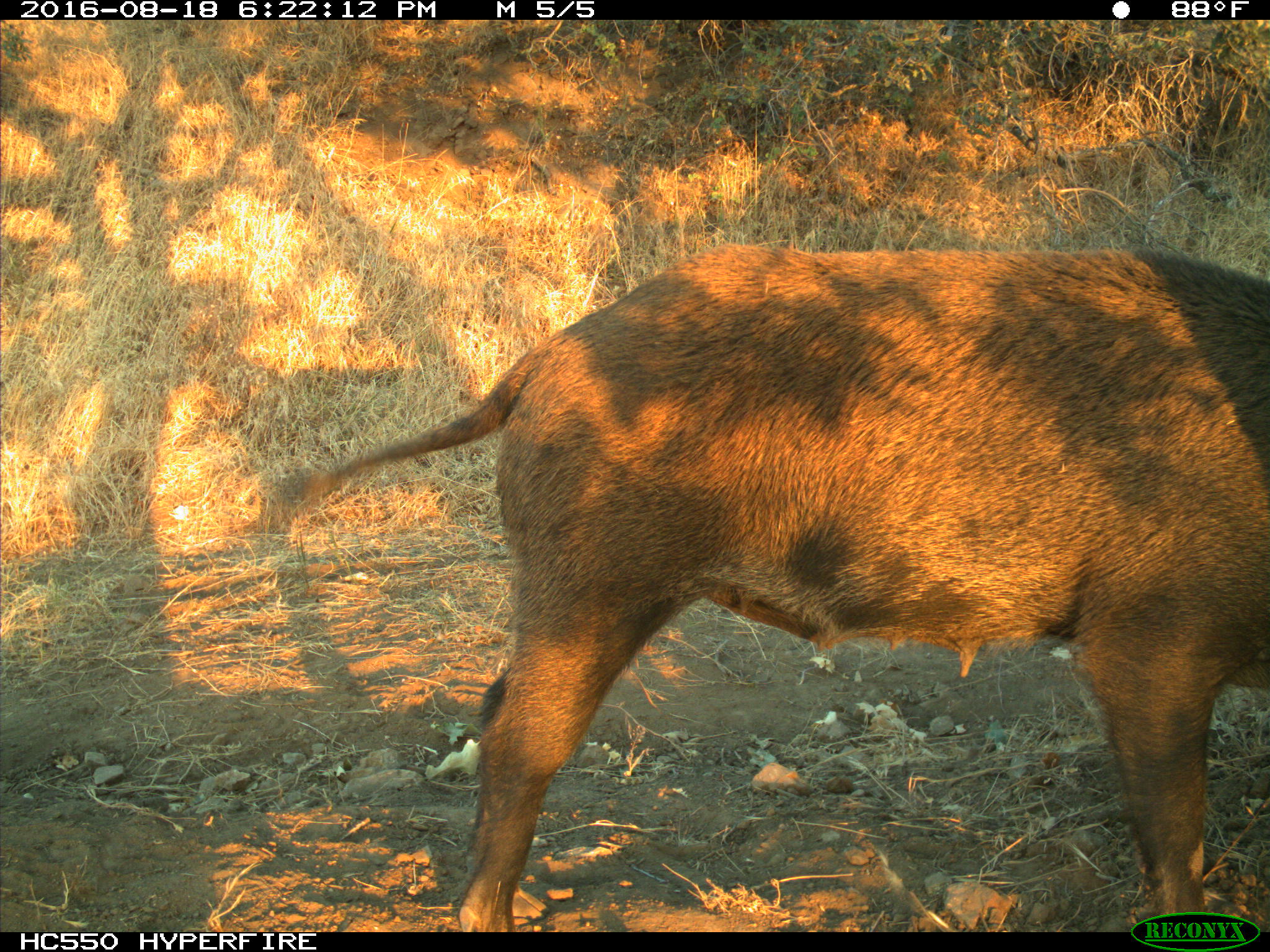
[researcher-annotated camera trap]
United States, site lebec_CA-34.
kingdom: Animalia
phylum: Chordata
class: Mammalia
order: Artiodactyla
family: Suidae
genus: Sus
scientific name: Sus scrofa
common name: wild boar